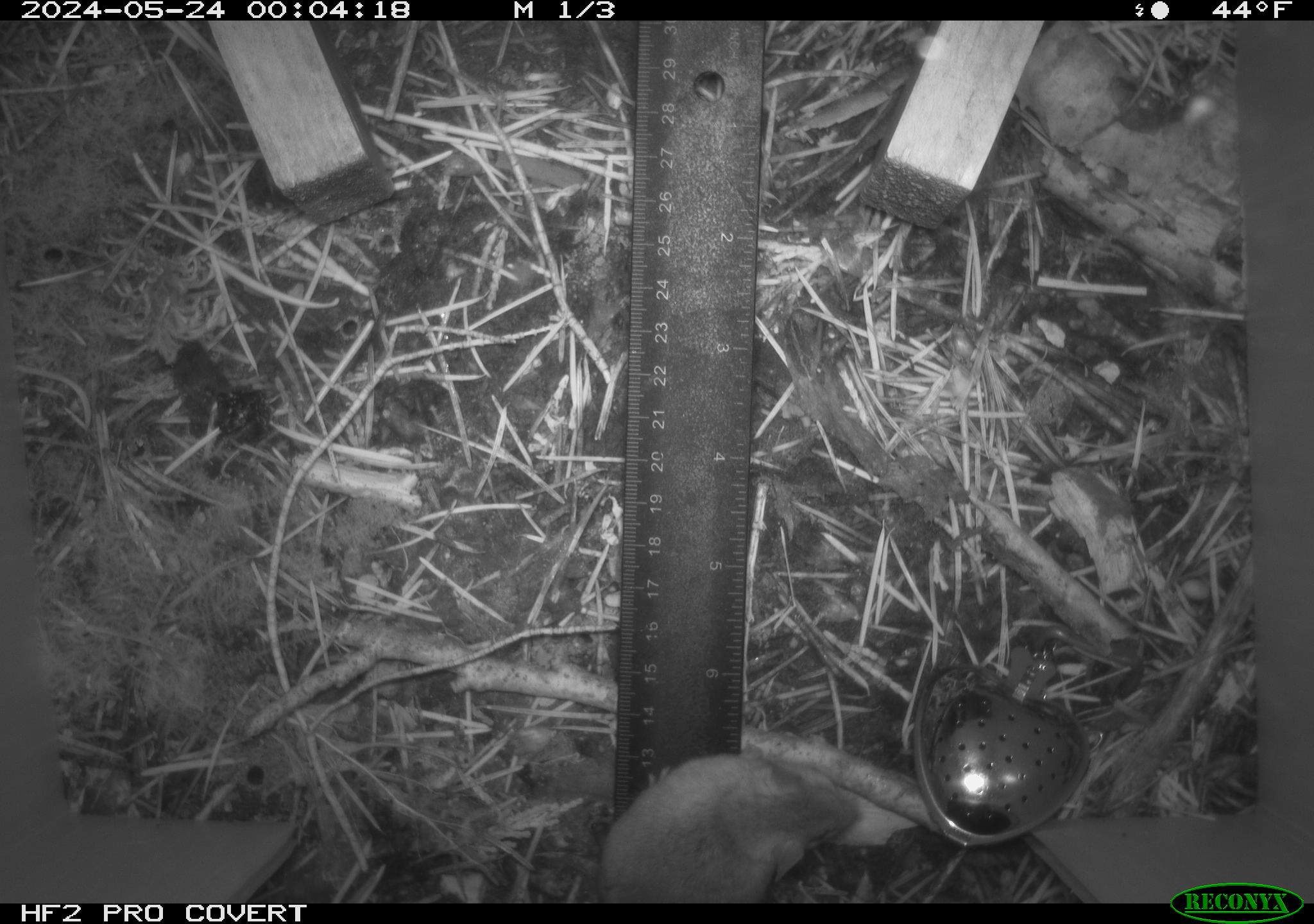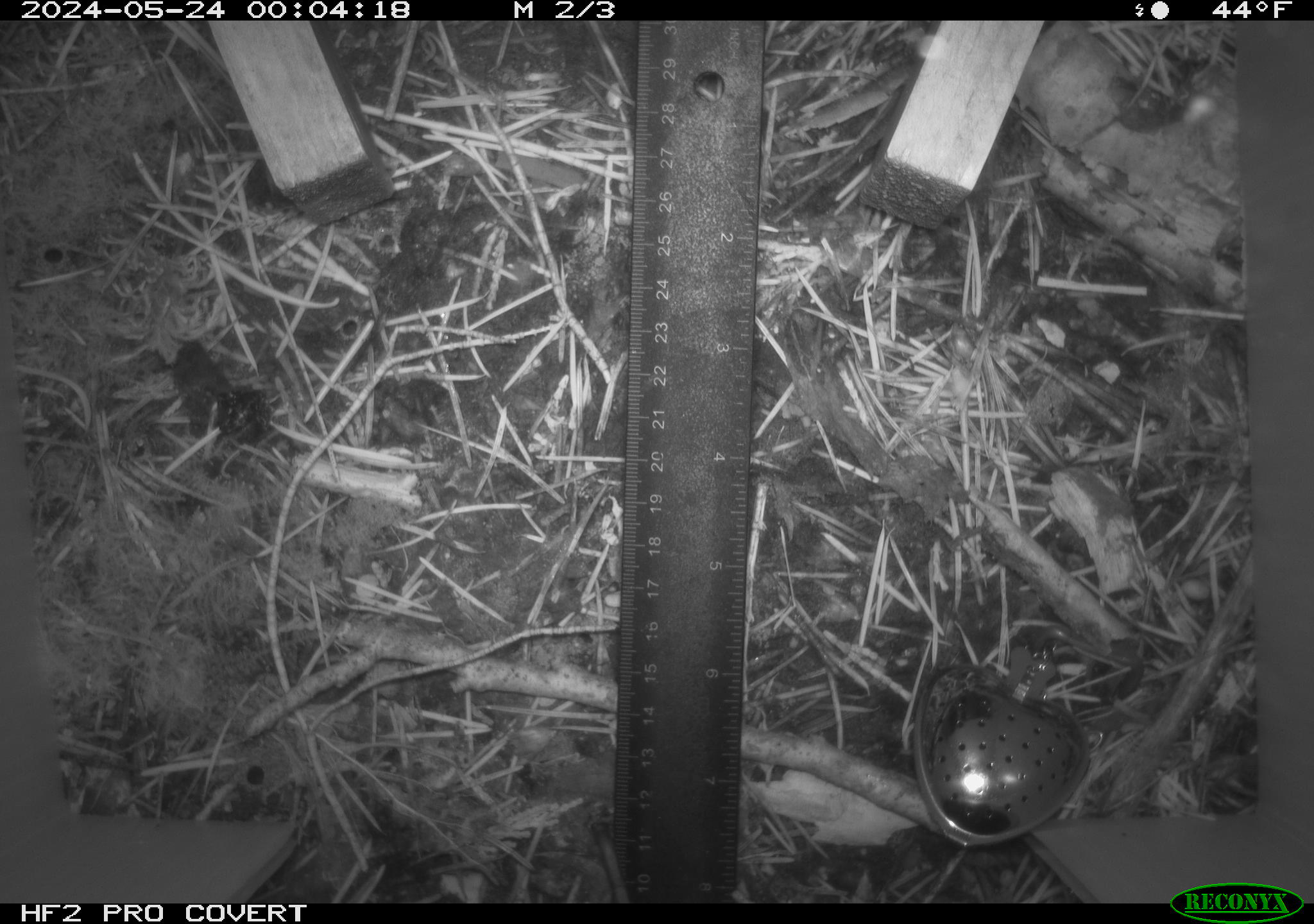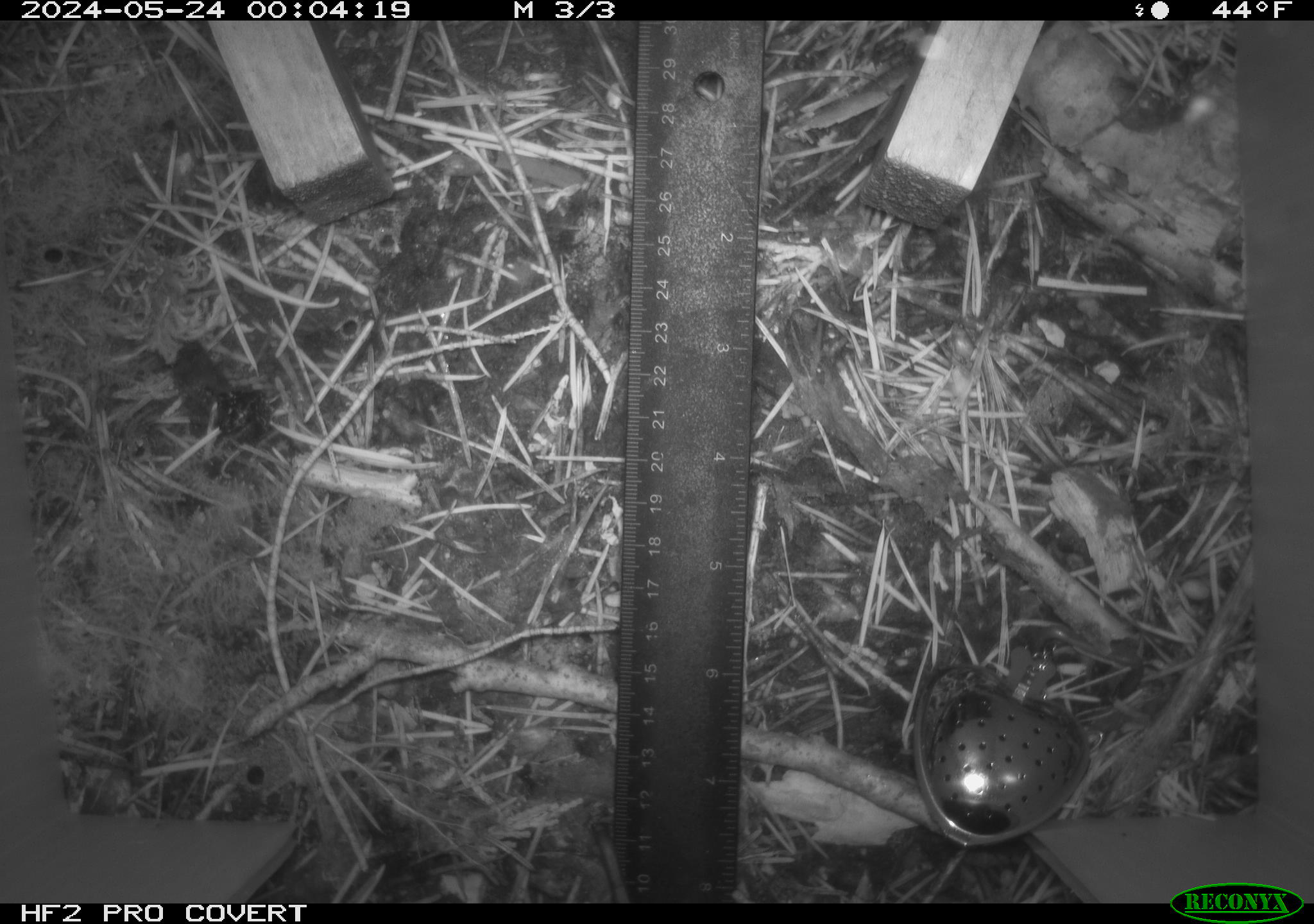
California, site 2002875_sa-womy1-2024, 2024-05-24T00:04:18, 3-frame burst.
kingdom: Animalia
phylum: Chordata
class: Mammalia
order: Rodentia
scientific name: Rodentia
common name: mouse species